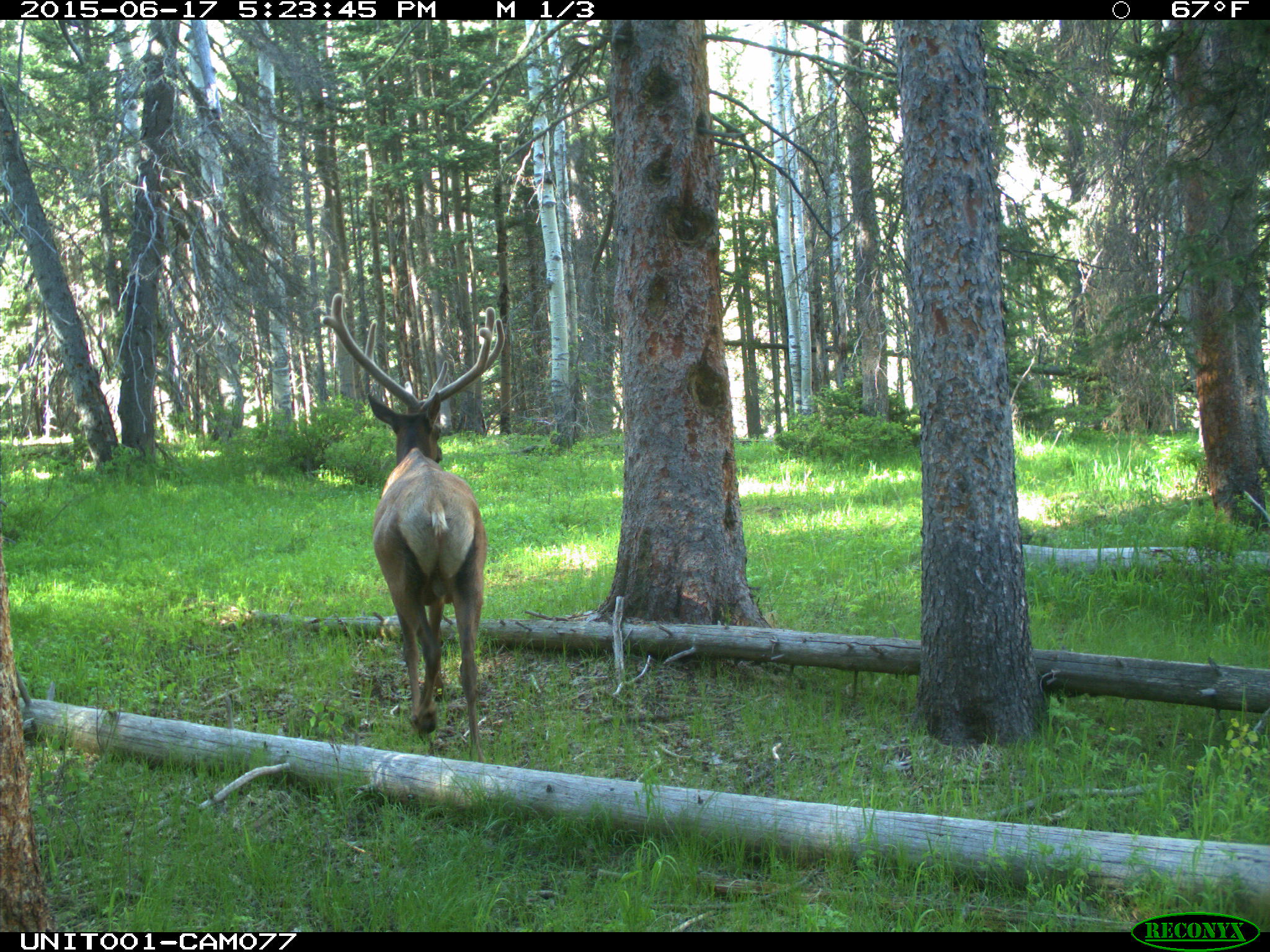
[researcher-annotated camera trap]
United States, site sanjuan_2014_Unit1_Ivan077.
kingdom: Animalia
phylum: Chordata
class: Mammalia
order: Artiodactyla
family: Cervidae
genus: Cervus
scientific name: Cervus elaphus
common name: red deer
Cervus elaphus (red deer).